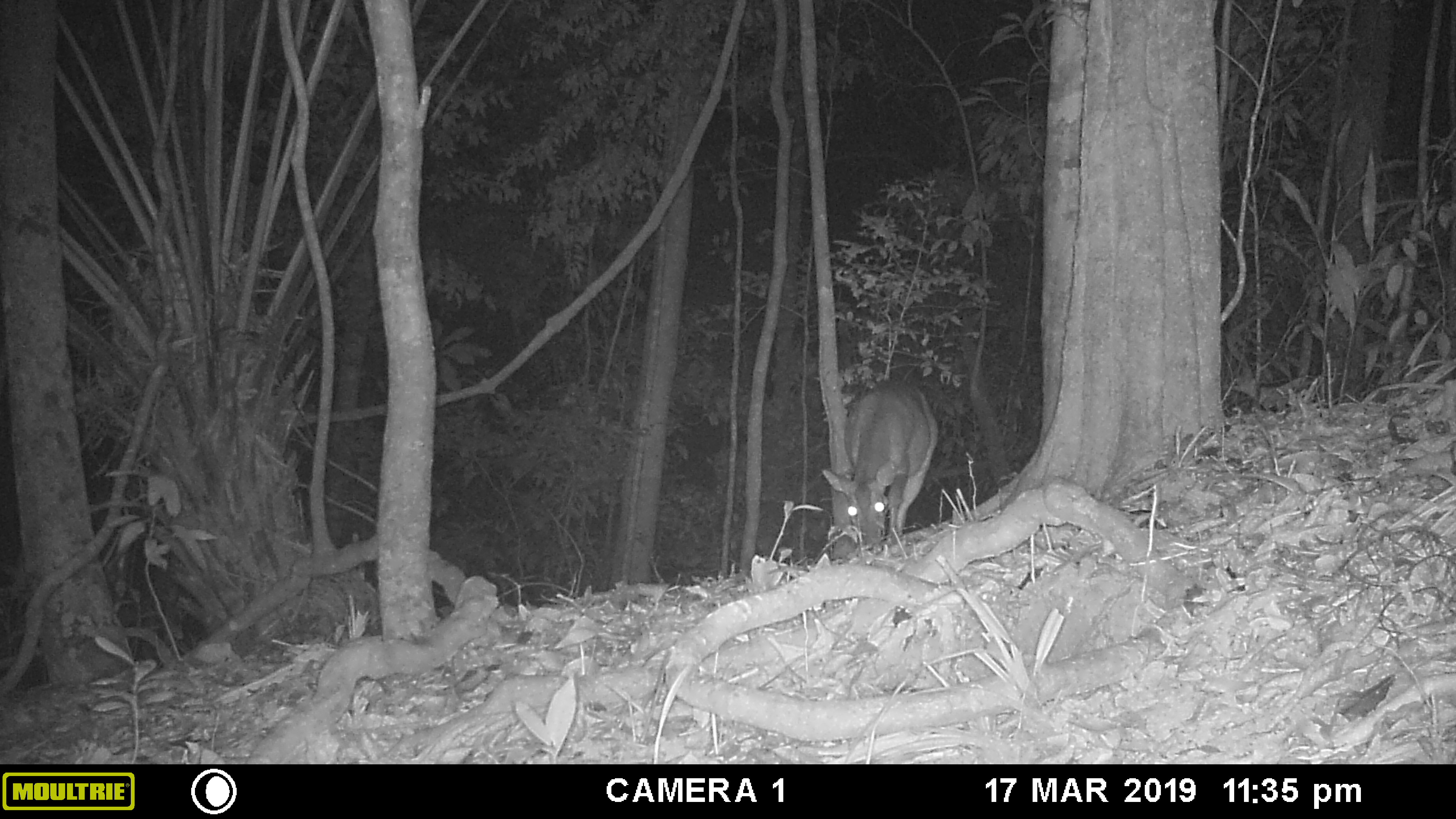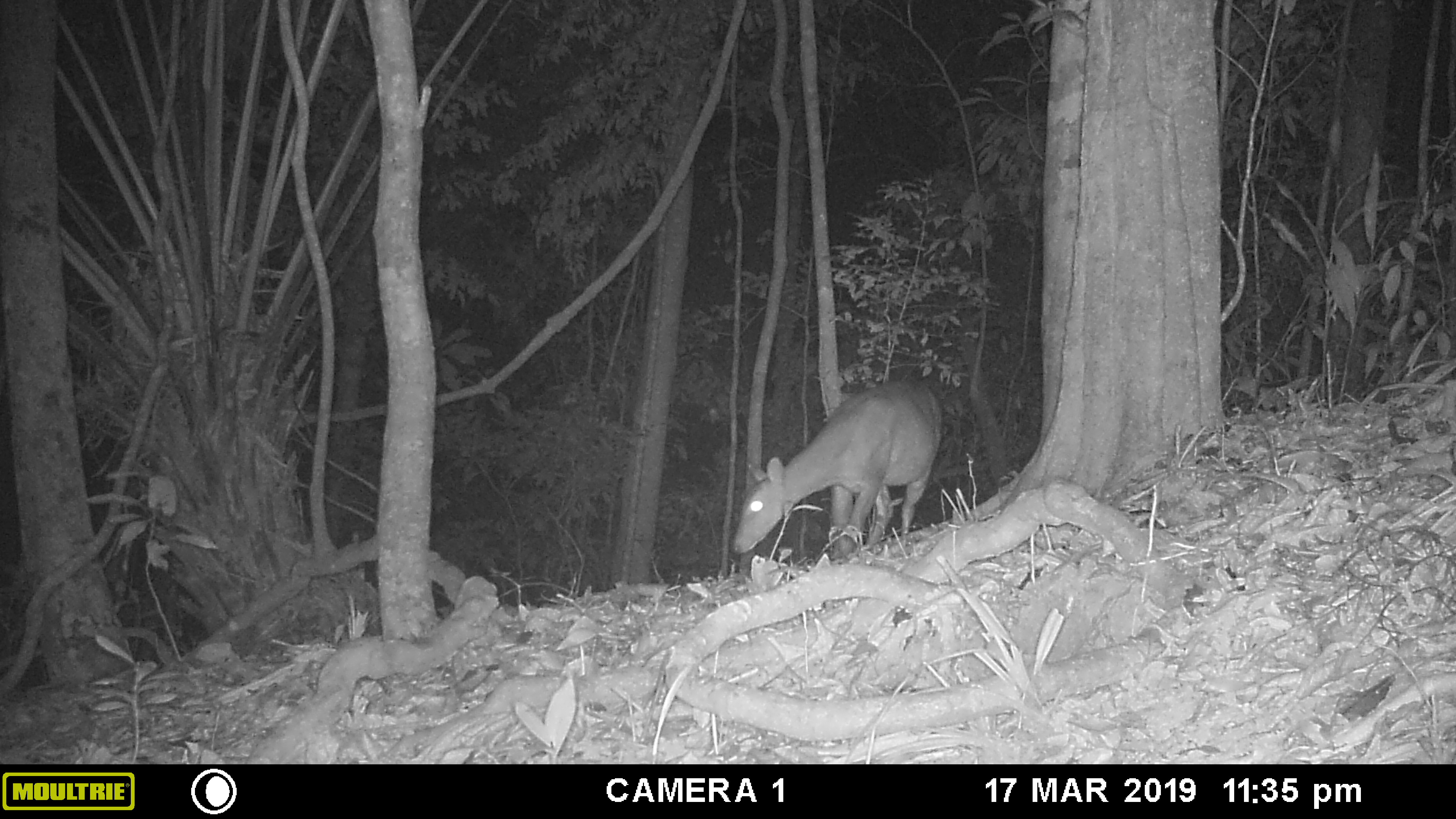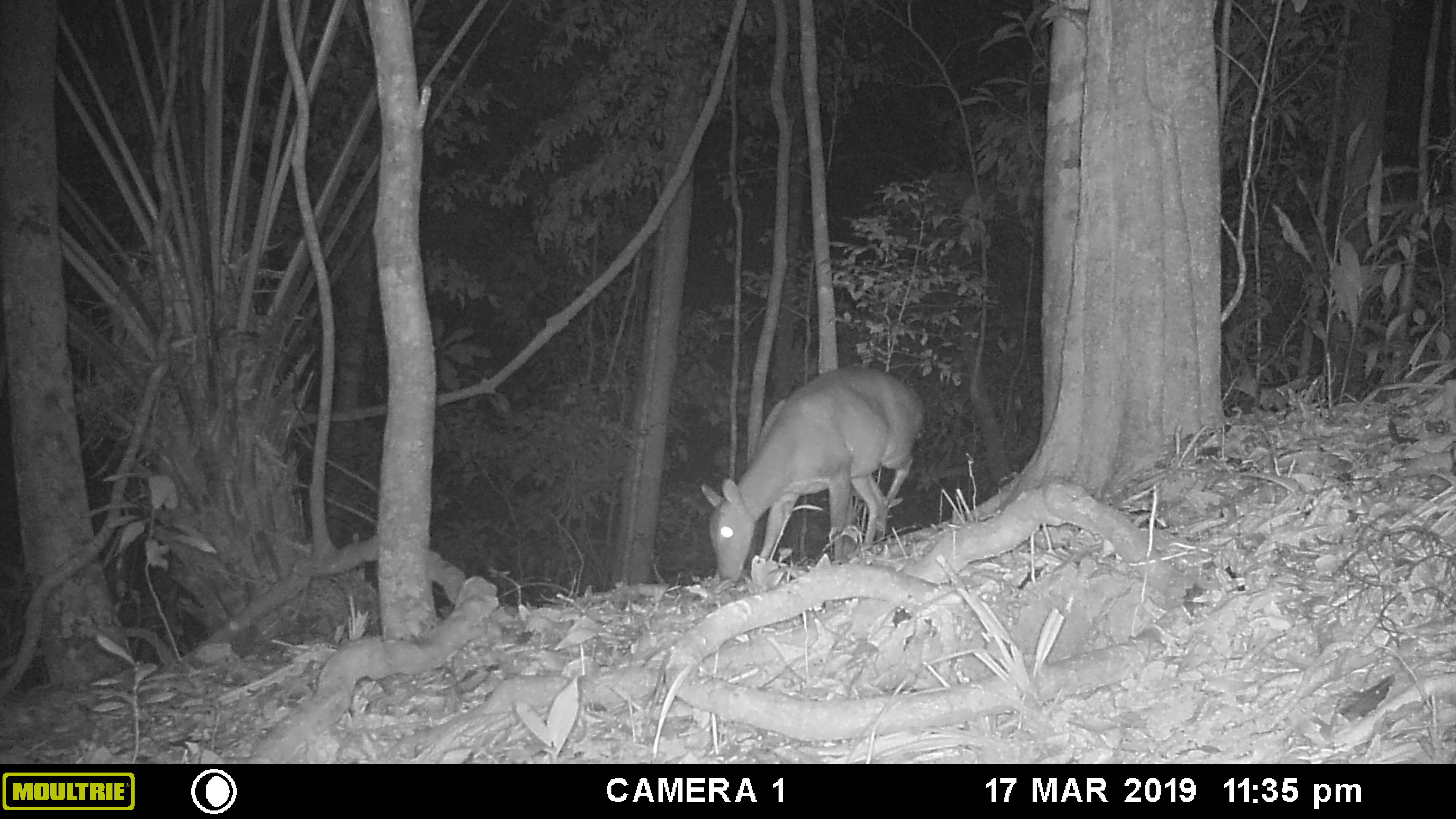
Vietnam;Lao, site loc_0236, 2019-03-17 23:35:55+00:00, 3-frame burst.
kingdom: Animalia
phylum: Chordata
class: Mammalia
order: Artiodactyla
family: Cervidae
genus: Muntiacus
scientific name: Muntiacus vuquangensis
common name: large-antlered muntjac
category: large antlered muntjac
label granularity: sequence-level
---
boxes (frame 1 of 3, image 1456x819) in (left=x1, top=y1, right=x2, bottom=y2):
large antlered muntjac: (left=822, top=380, right=939, bottom=554)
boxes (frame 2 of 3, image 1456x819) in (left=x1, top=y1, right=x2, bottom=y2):
large antlered muntjac: (left=732, top=378, right=943, bottom=562)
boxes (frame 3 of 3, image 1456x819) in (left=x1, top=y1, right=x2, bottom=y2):
large antlered muntjac: (left=700, top=367, right=923, bottom=580)